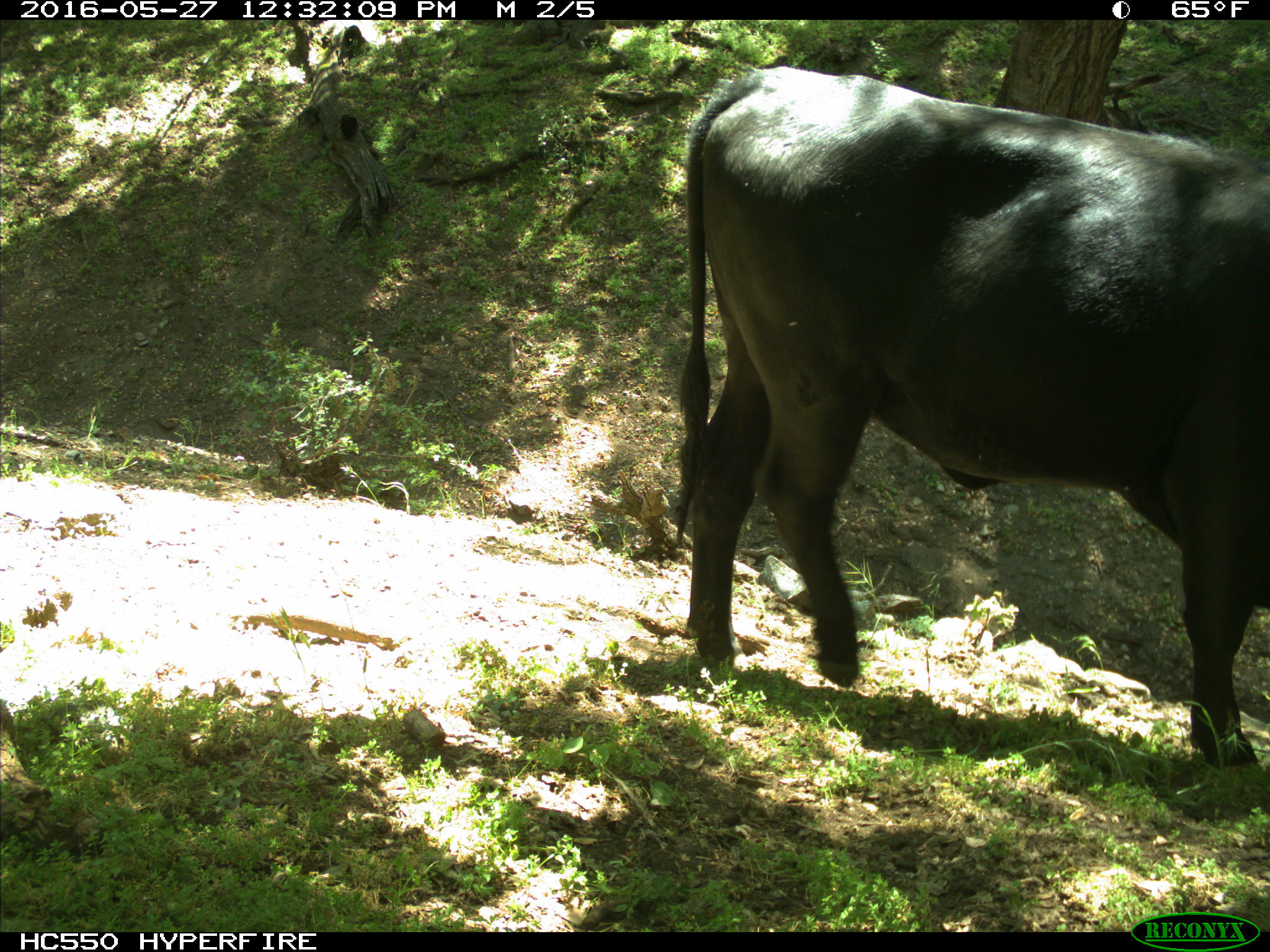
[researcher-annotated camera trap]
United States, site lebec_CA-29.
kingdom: Animalia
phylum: Chordata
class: Mammalia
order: Artiodactyla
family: Bovidae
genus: Bos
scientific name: Bos taurus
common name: domestic cow